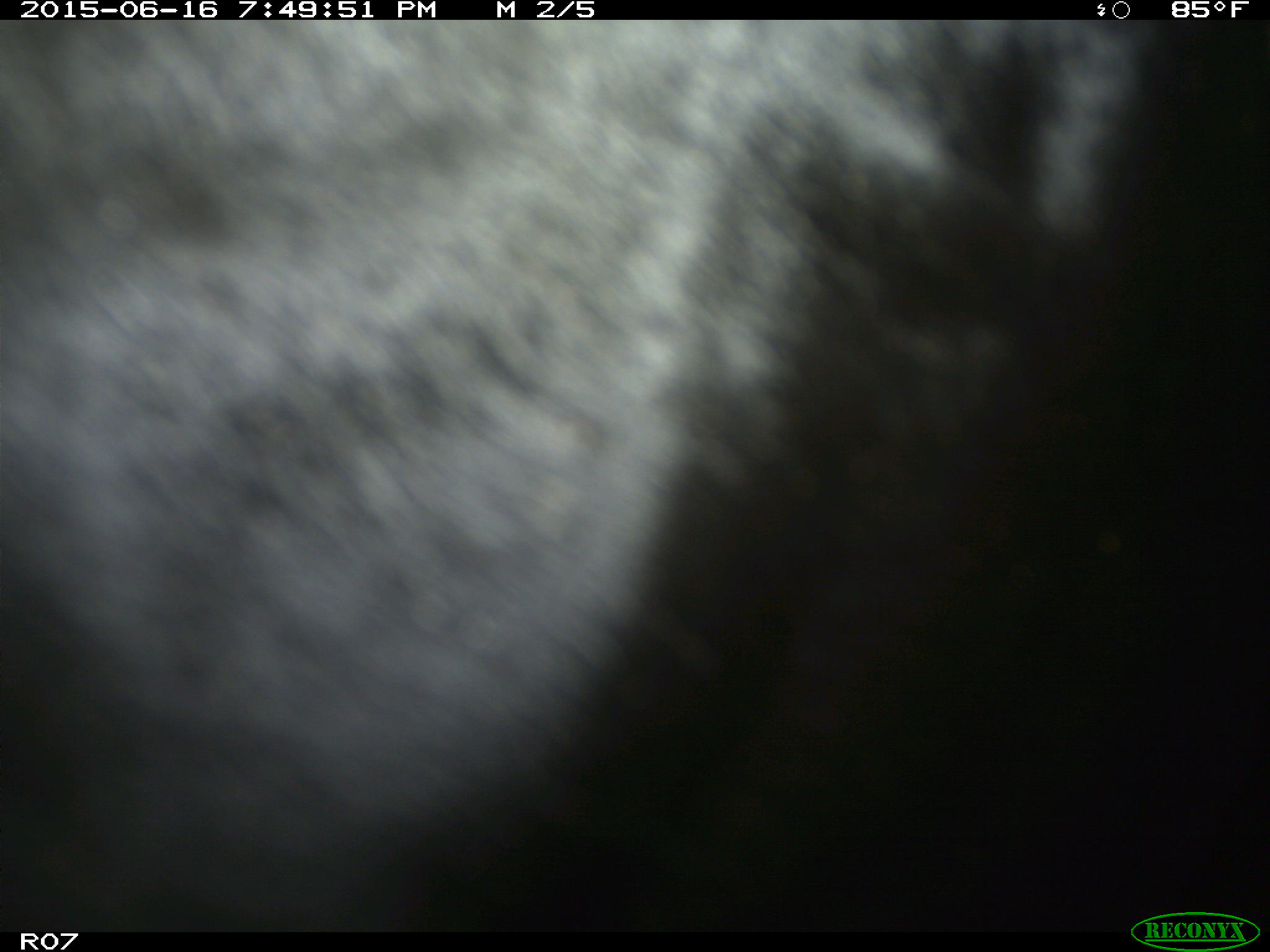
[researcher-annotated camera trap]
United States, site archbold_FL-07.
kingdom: Animalia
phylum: Chordata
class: Mammalia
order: Artiodactyla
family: Bovidae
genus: Bos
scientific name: Bos taurus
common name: domestic cow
Bos taurus (domestic cow).